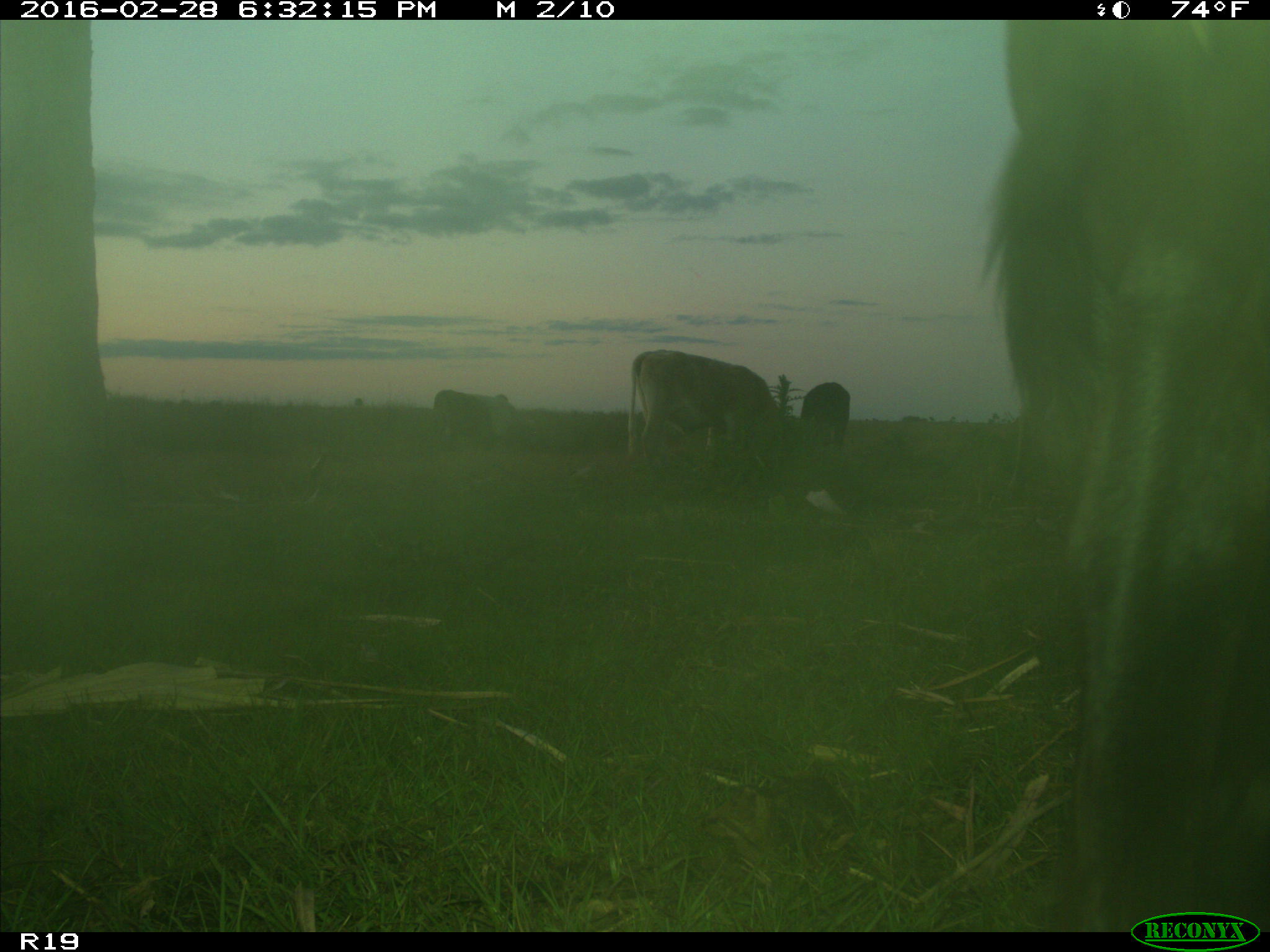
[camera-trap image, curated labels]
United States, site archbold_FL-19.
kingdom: Animalia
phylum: Chordata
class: Mammalia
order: Artiodactyla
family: Bovidae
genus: Bos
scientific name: Bos taurus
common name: domestic cow